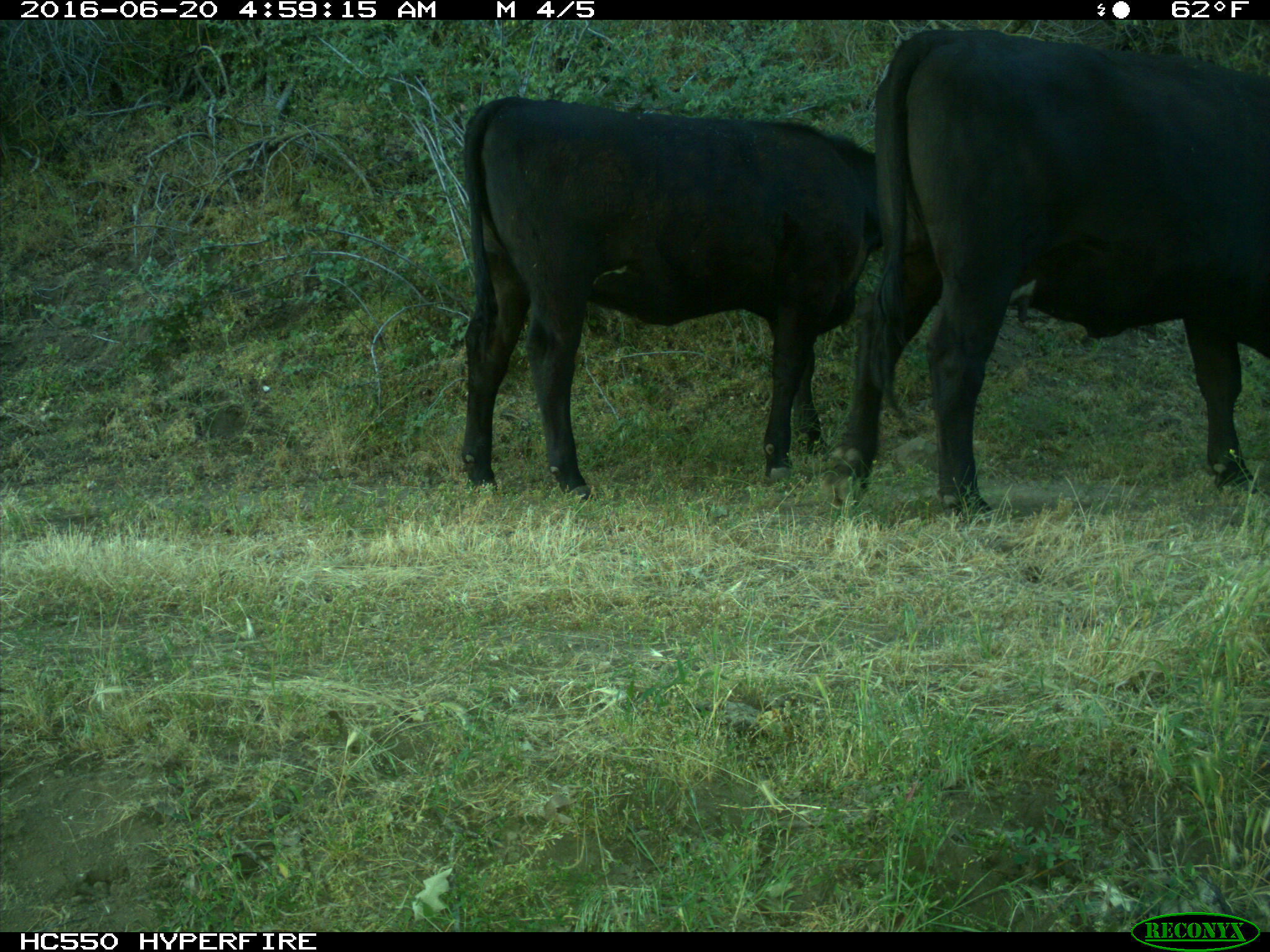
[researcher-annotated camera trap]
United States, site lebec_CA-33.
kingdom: Animalia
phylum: Chordata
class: Mammalia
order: Artiodactyla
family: Bovidae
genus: Bos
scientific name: Bos taurus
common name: domestic cow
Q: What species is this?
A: Bos taurus (domestic cow).